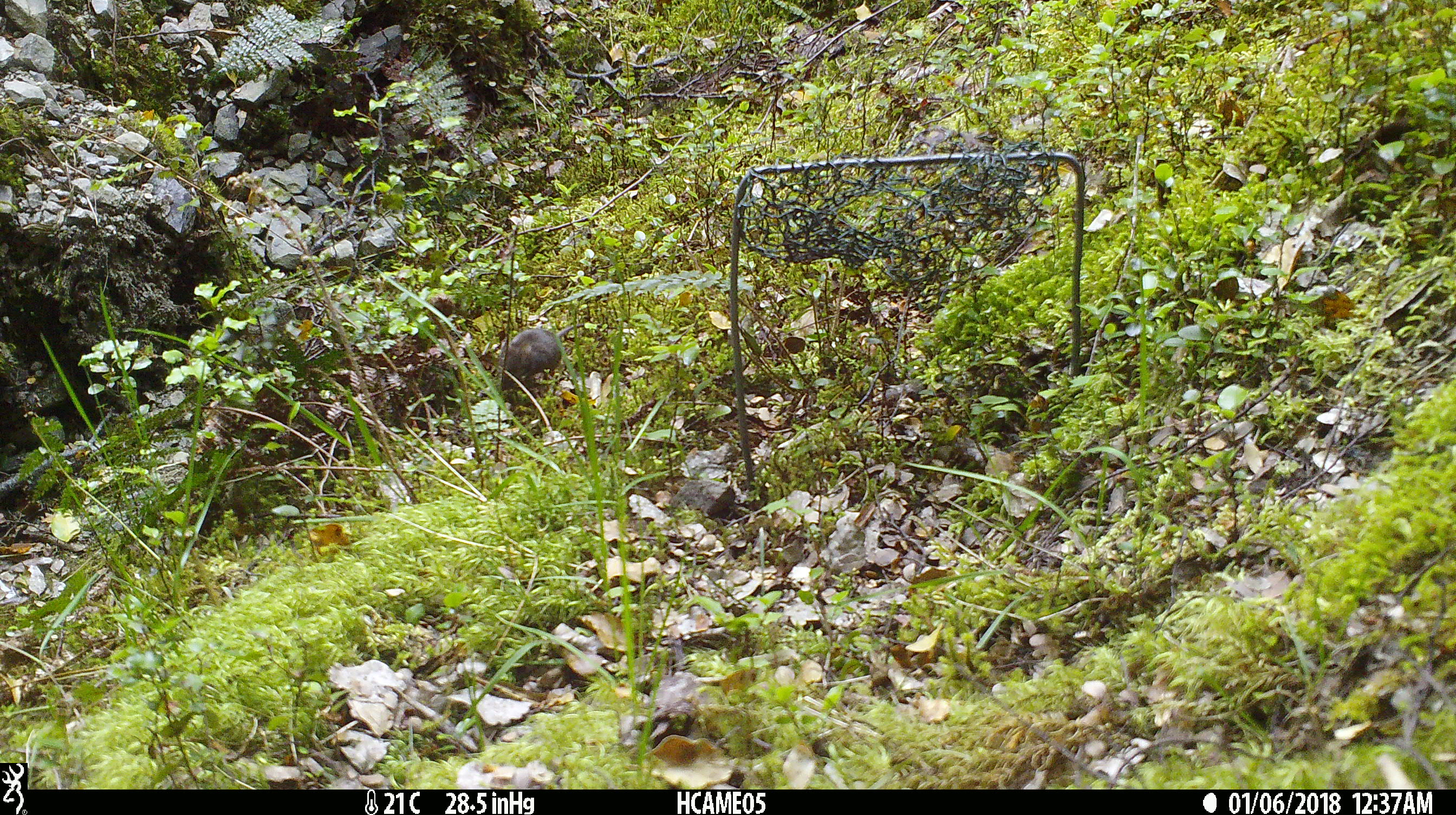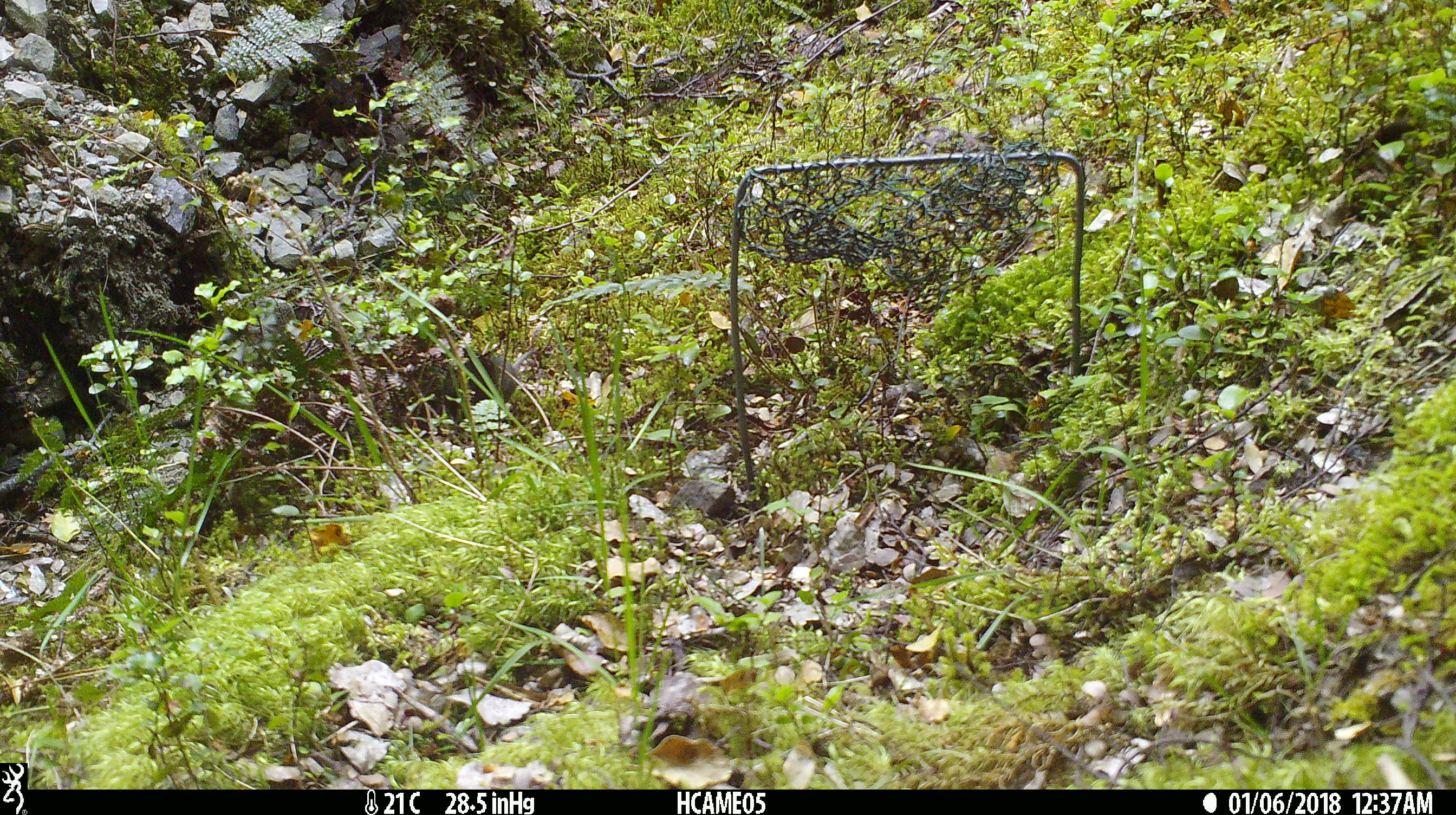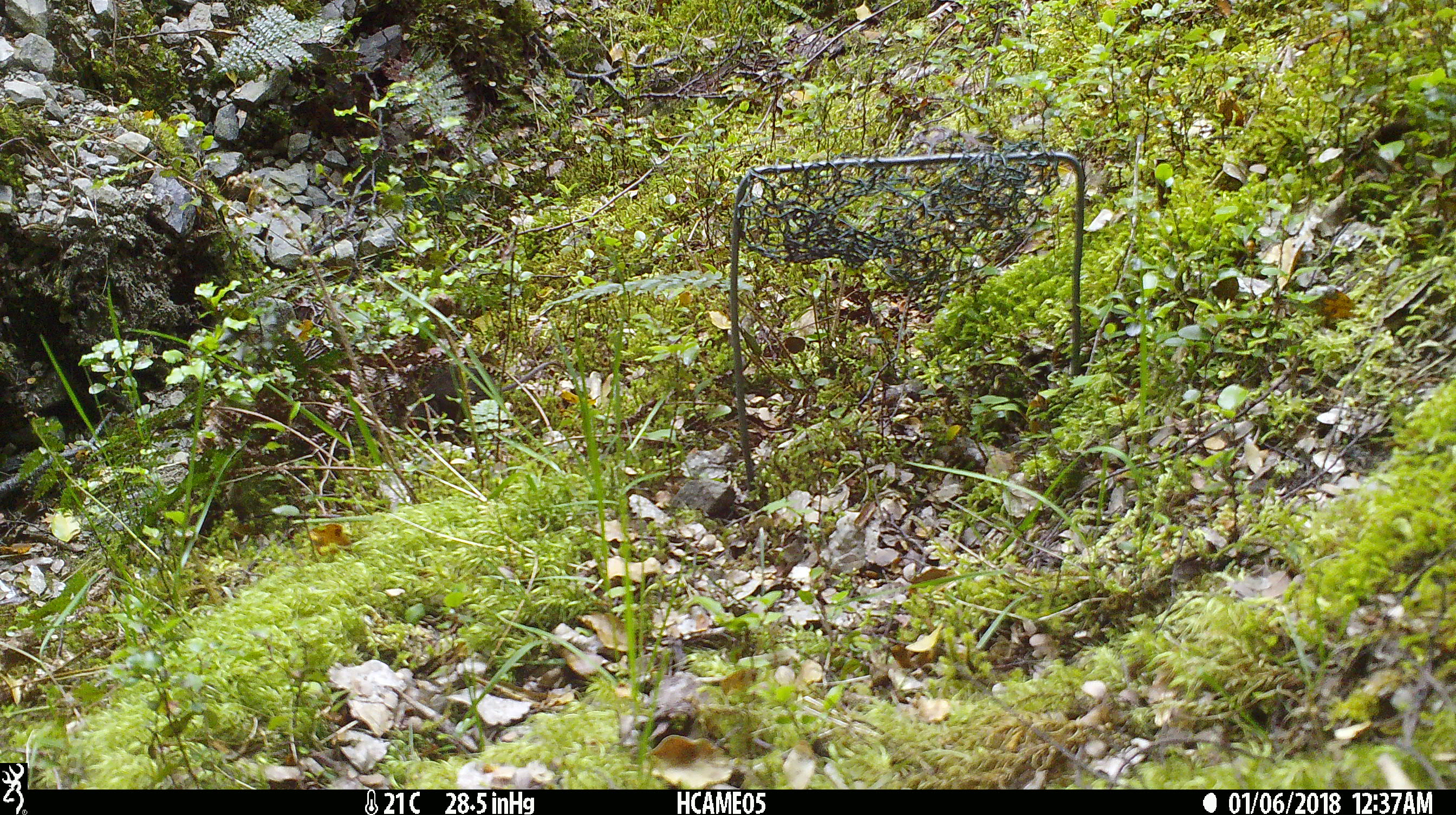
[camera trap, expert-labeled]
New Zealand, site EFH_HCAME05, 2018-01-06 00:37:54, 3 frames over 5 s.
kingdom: Animalia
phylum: Chordata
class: Mammalia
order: Rodentia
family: Muridae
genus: Mus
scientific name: Mus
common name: mouse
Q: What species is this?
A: Mouse (Mus).